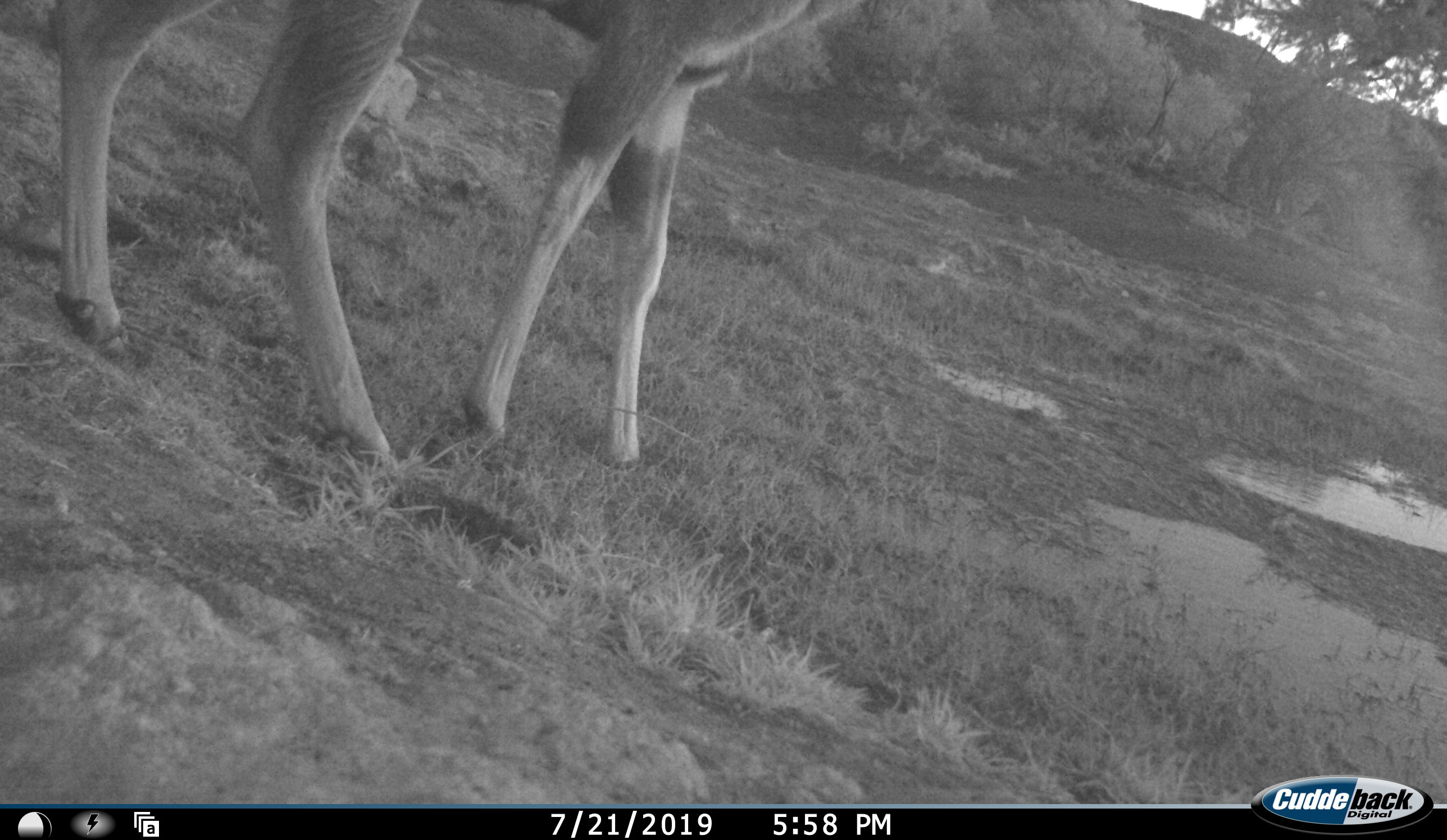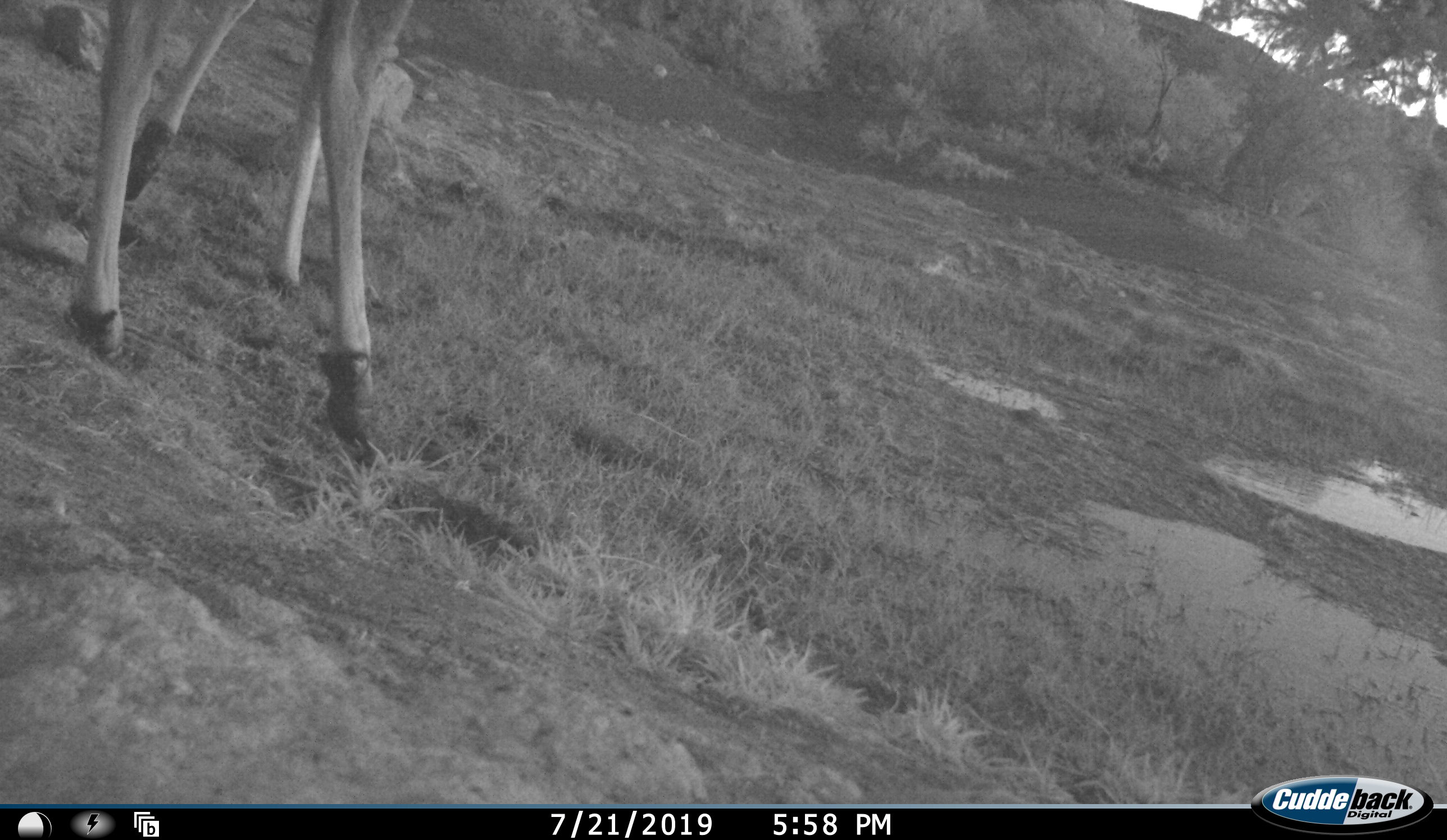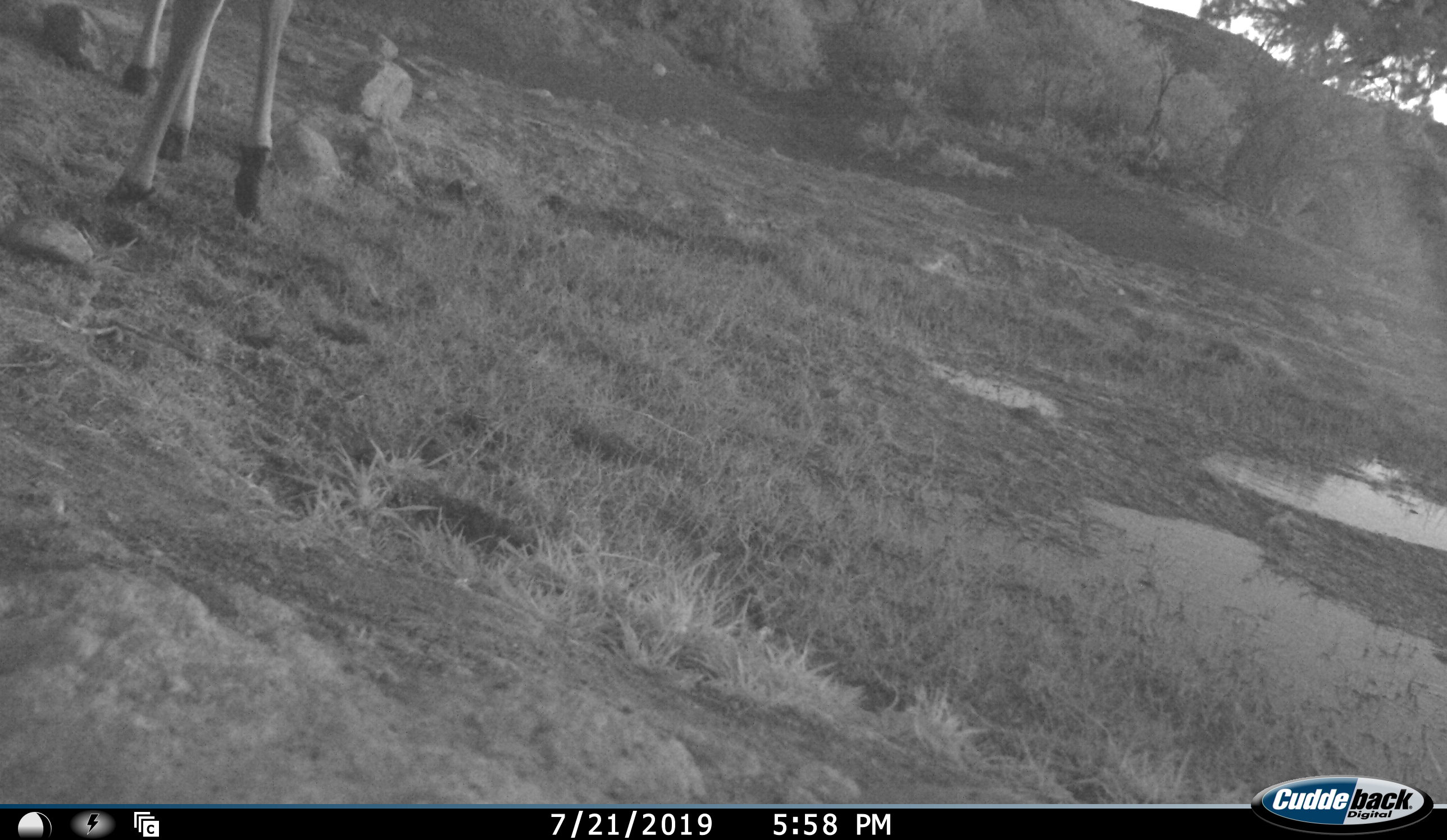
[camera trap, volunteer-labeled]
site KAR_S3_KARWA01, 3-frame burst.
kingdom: Animalia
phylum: Chordata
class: Mammalia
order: Artiodactyla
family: Bovidae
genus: Tragelaphus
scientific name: Tragelaphus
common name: kudu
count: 1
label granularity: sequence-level